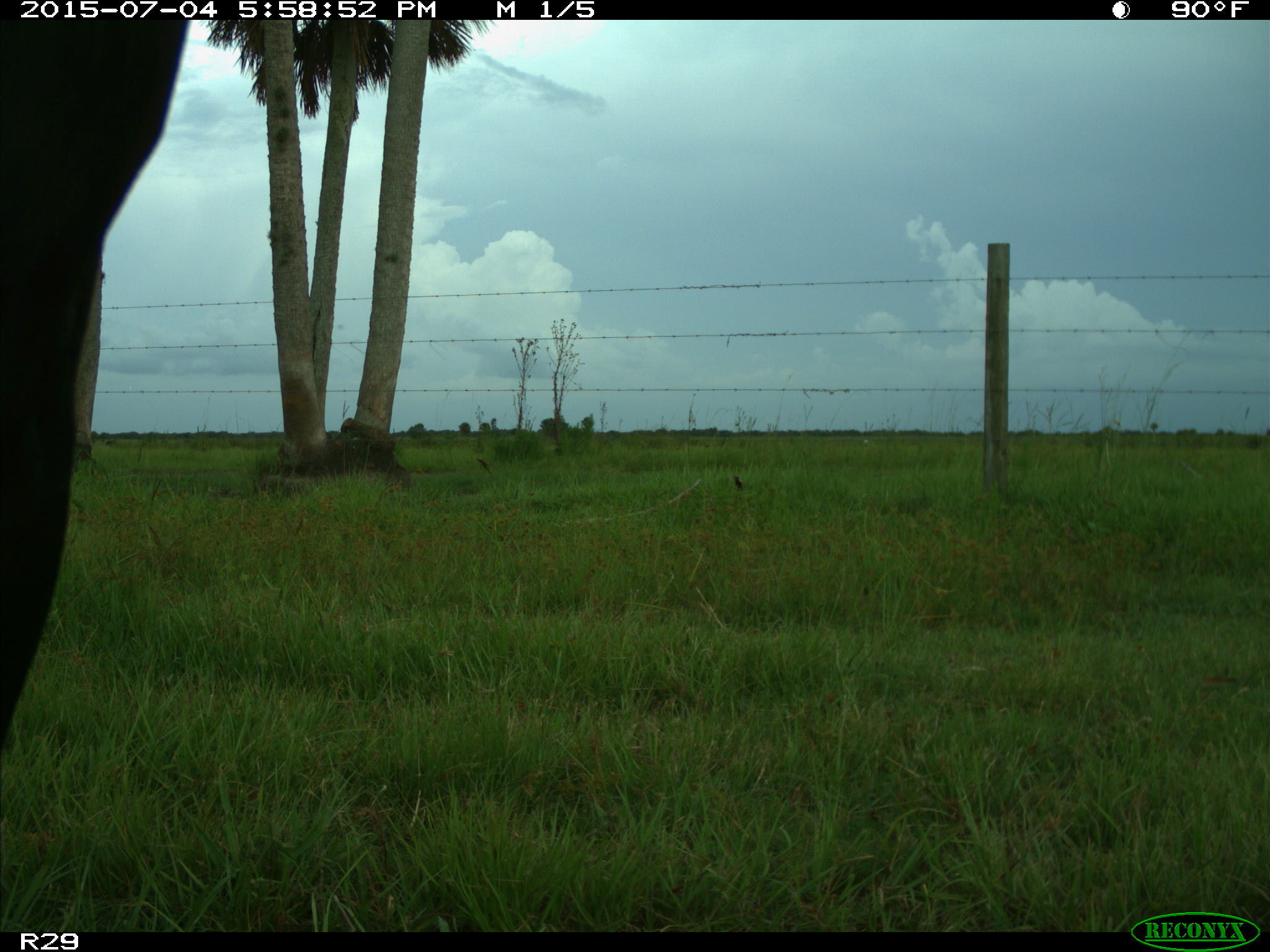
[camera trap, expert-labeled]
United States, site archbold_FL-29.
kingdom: Animalia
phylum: Chordata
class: Mammalia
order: Artiodactyla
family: Bovidae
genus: Bos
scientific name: Bos taurus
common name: domestic cow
Bos taurus (domestic cow).